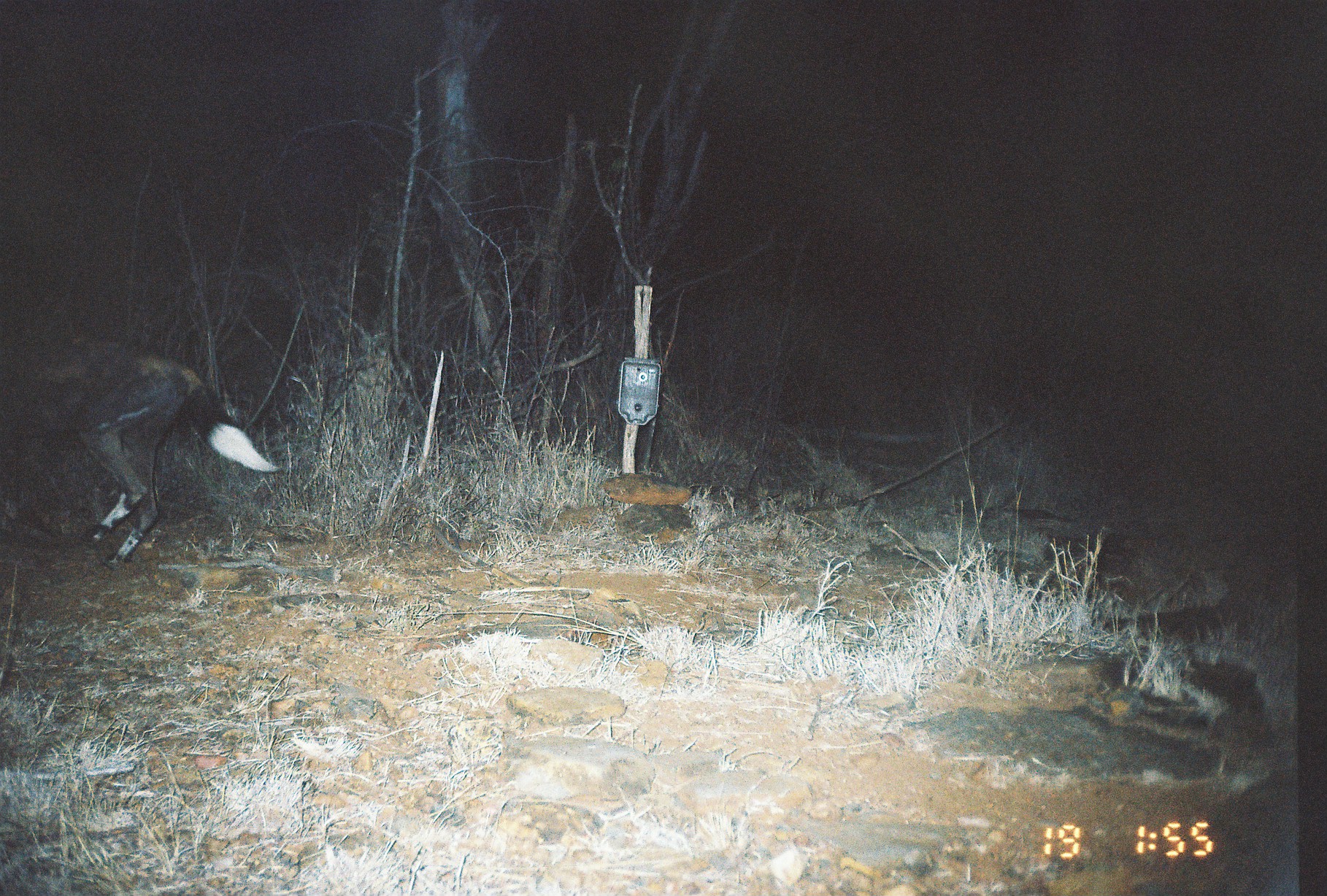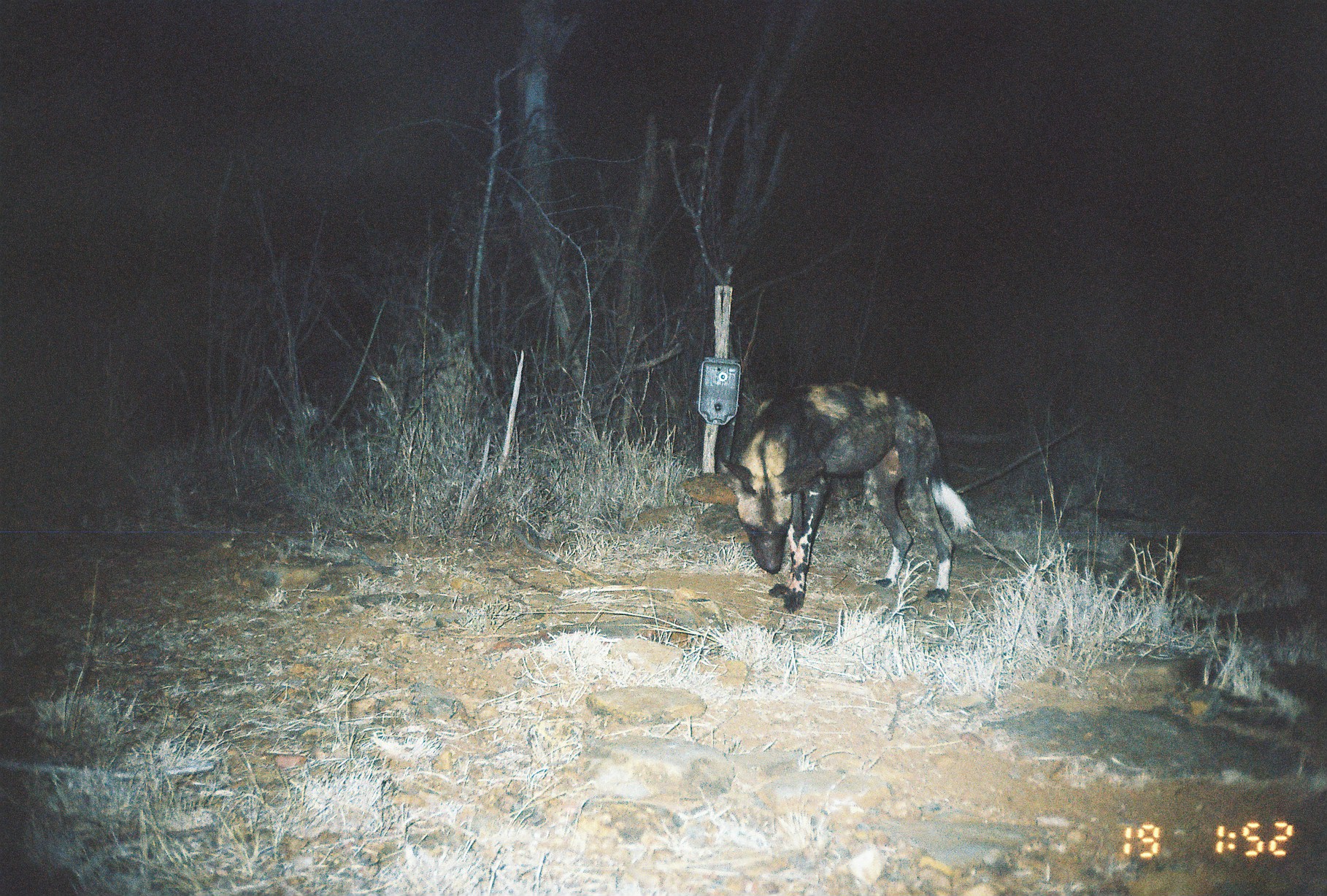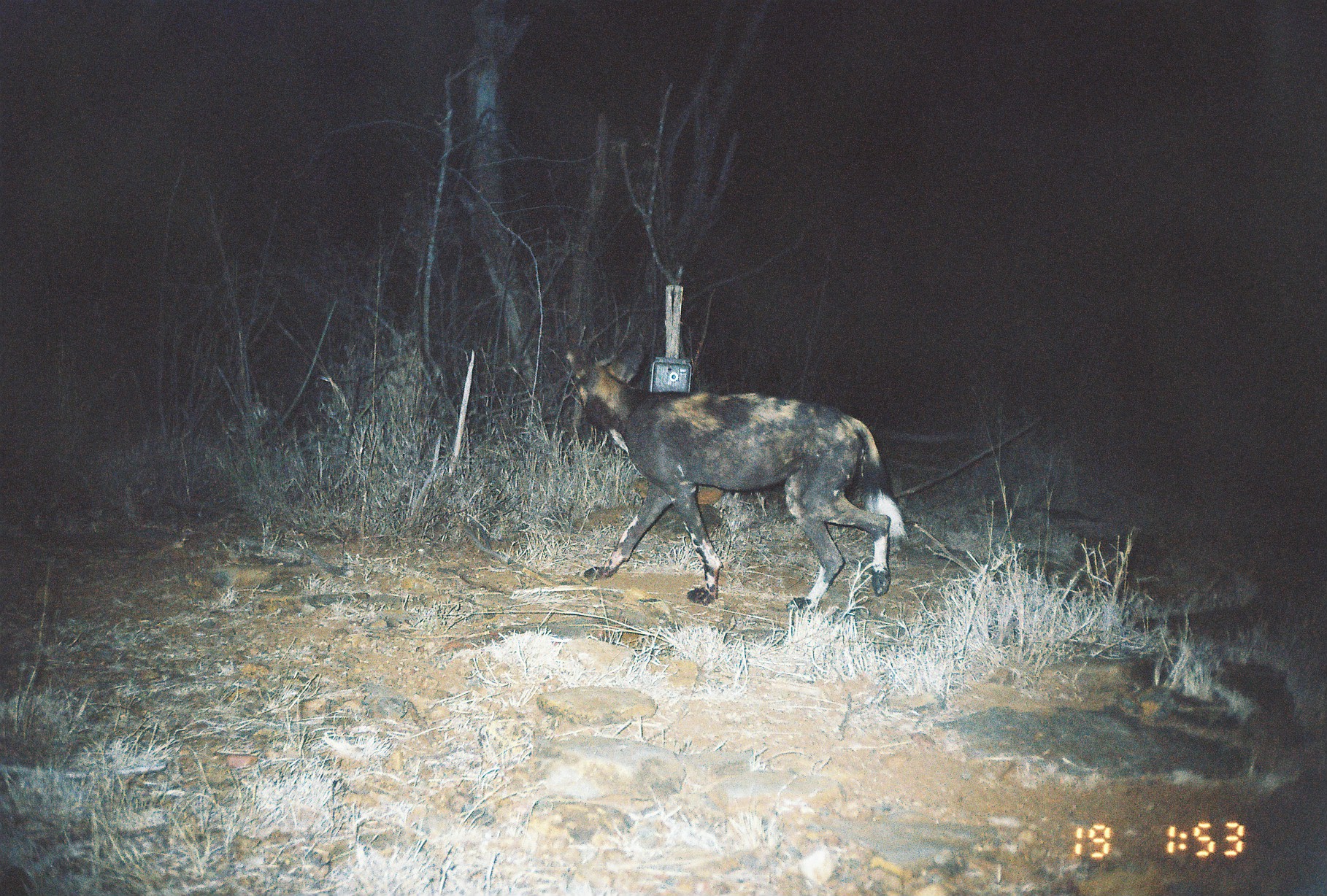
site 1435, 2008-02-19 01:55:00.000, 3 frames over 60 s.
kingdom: Animalia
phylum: Chordata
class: Mammalia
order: Carnivora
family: Canidae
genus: Lycaon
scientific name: Lycaon pictus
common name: african wild dog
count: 1